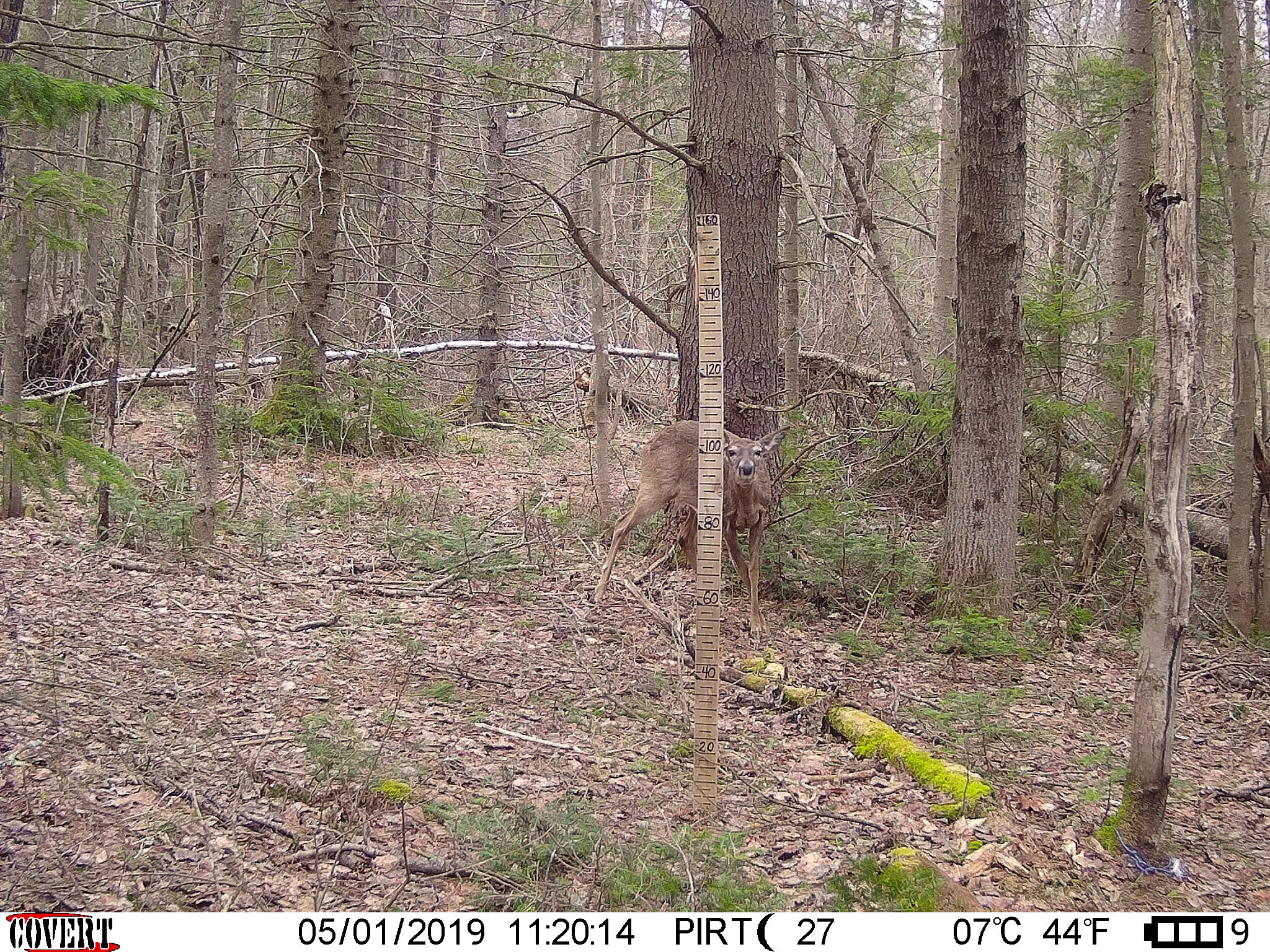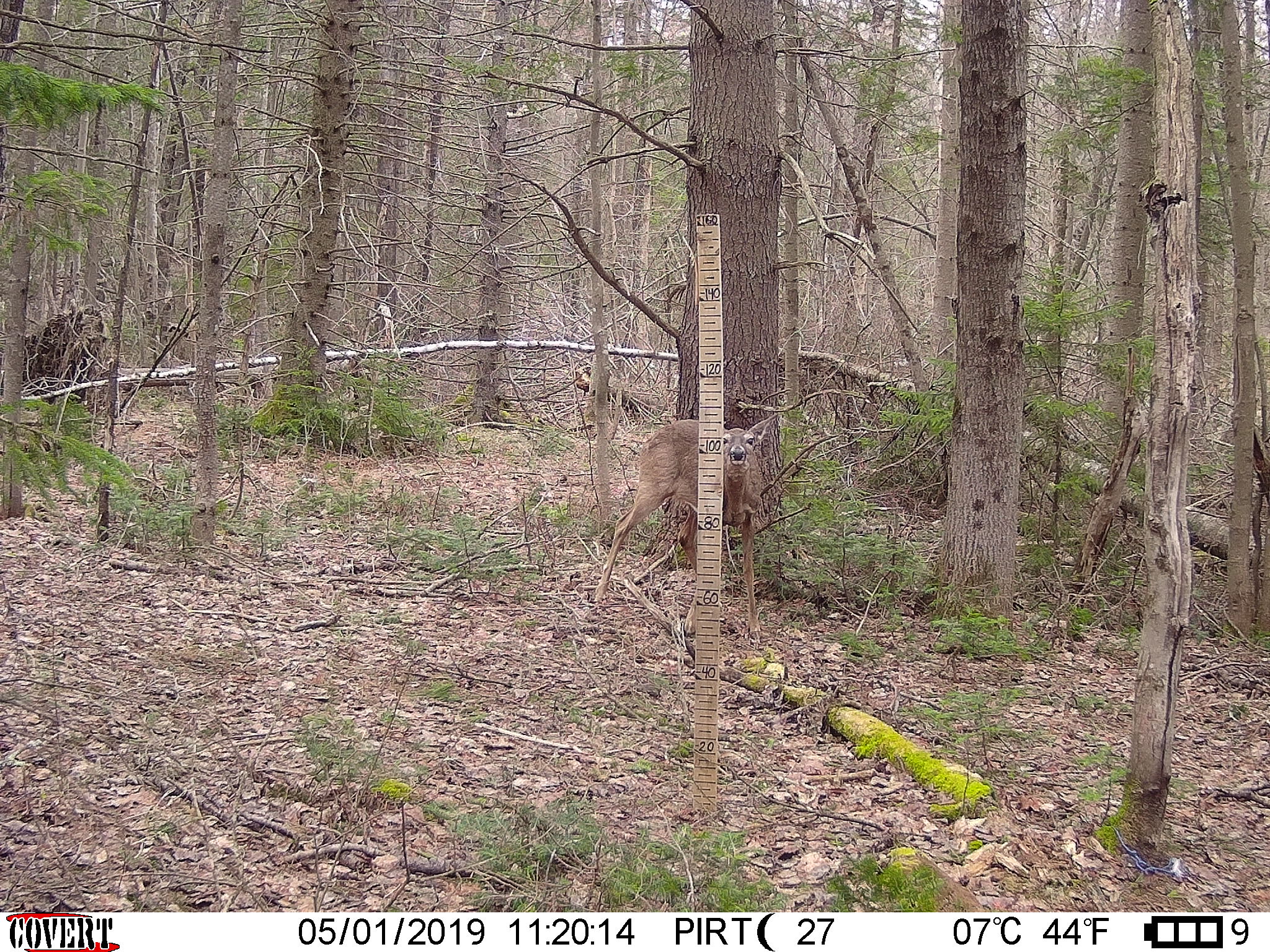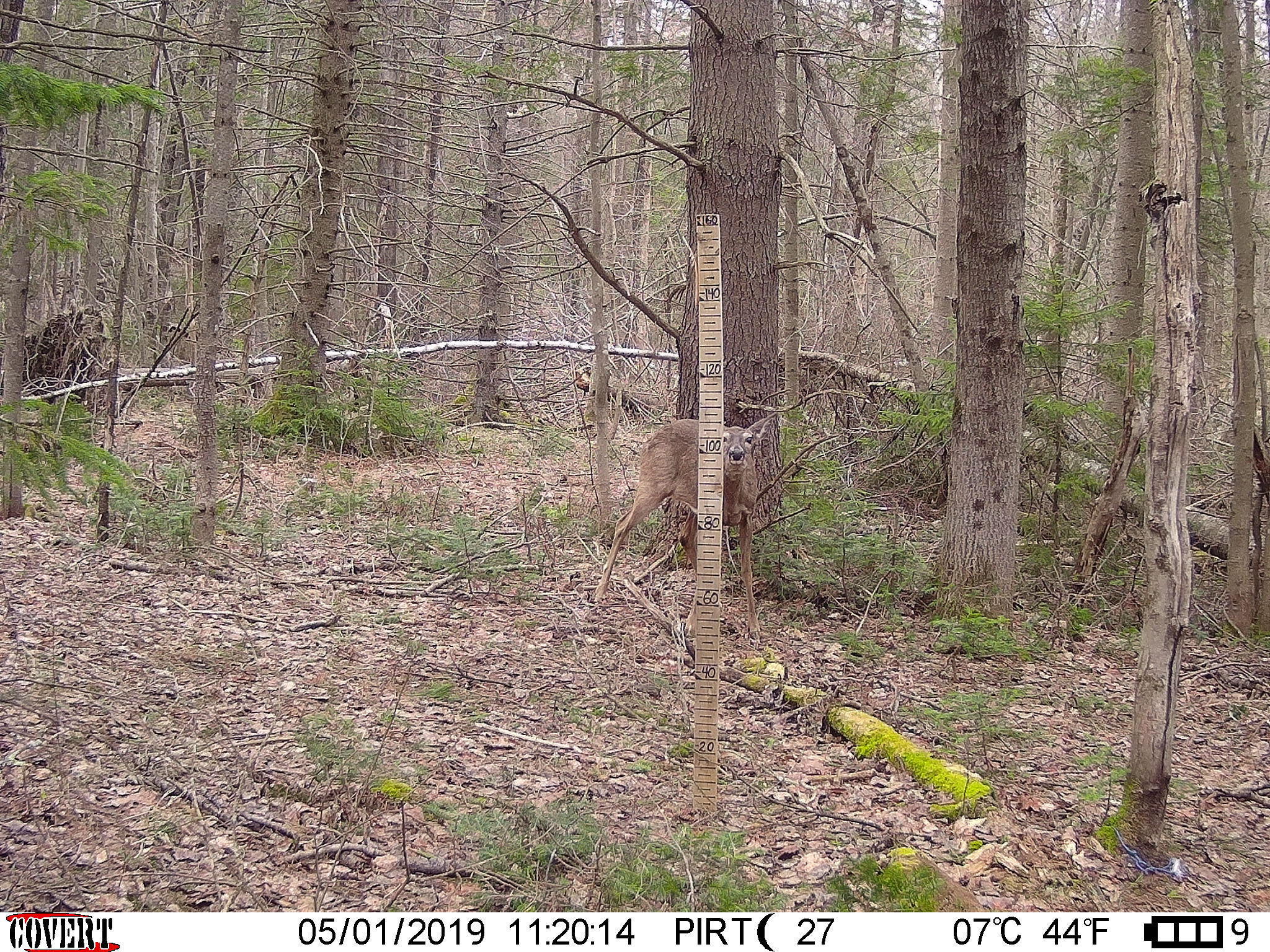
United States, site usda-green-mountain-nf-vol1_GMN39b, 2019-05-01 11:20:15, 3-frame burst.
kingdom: Animalia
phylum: Chordata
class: Mammalia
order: Artiodactyla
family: Cervidae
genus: Odocoileus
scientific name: Odocoileus virginianus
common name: white-tailed deer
White-tailed deer (Odocoileus virginianus).